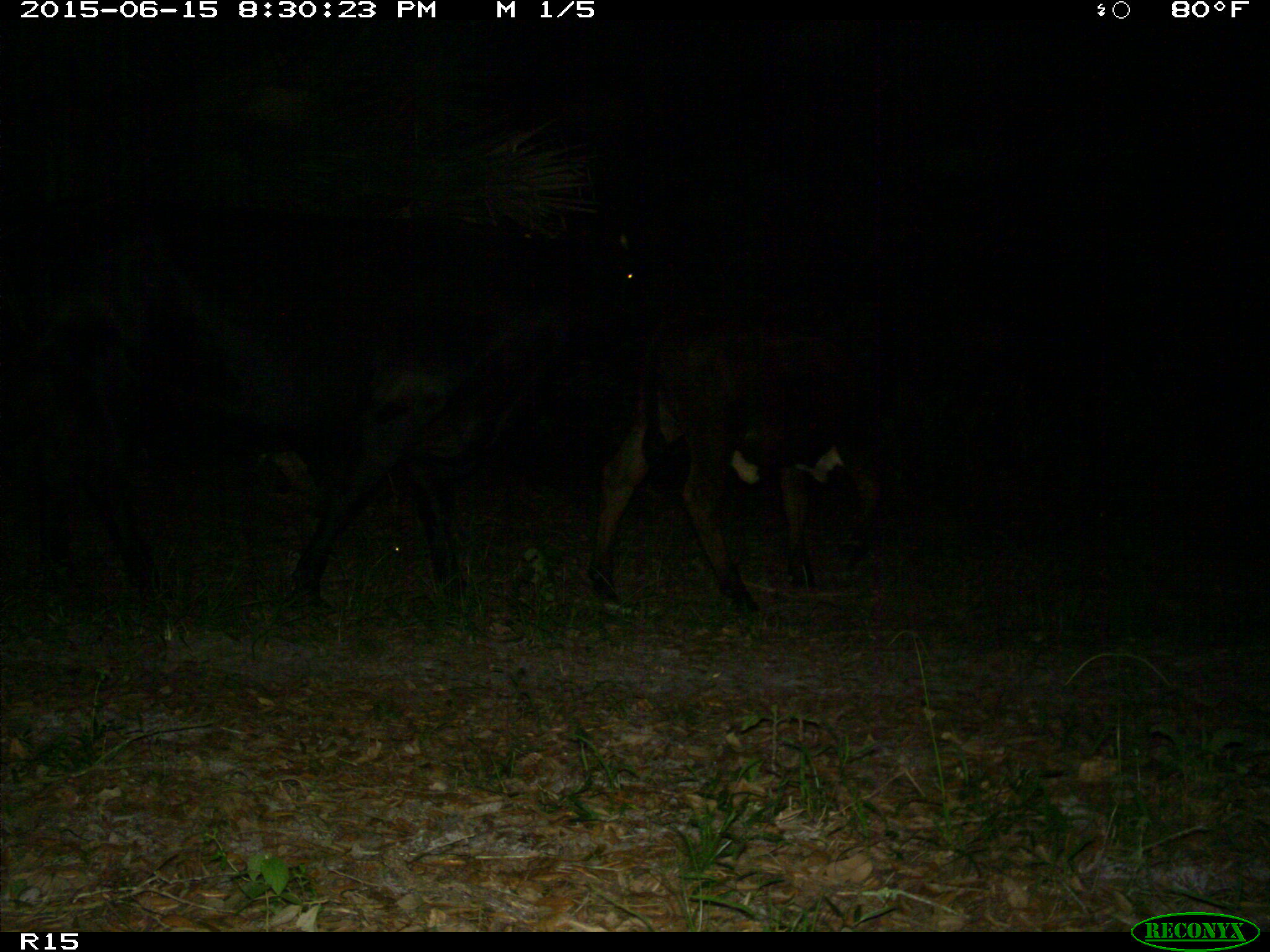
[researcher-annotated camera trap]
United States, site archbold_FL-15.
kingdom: Animalia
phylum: Chordata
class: Mammalia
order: Artiodactyla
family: Bovidae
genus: Bos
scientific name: Bos taurus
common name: domestic cow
Bos taurus (domestic cow).